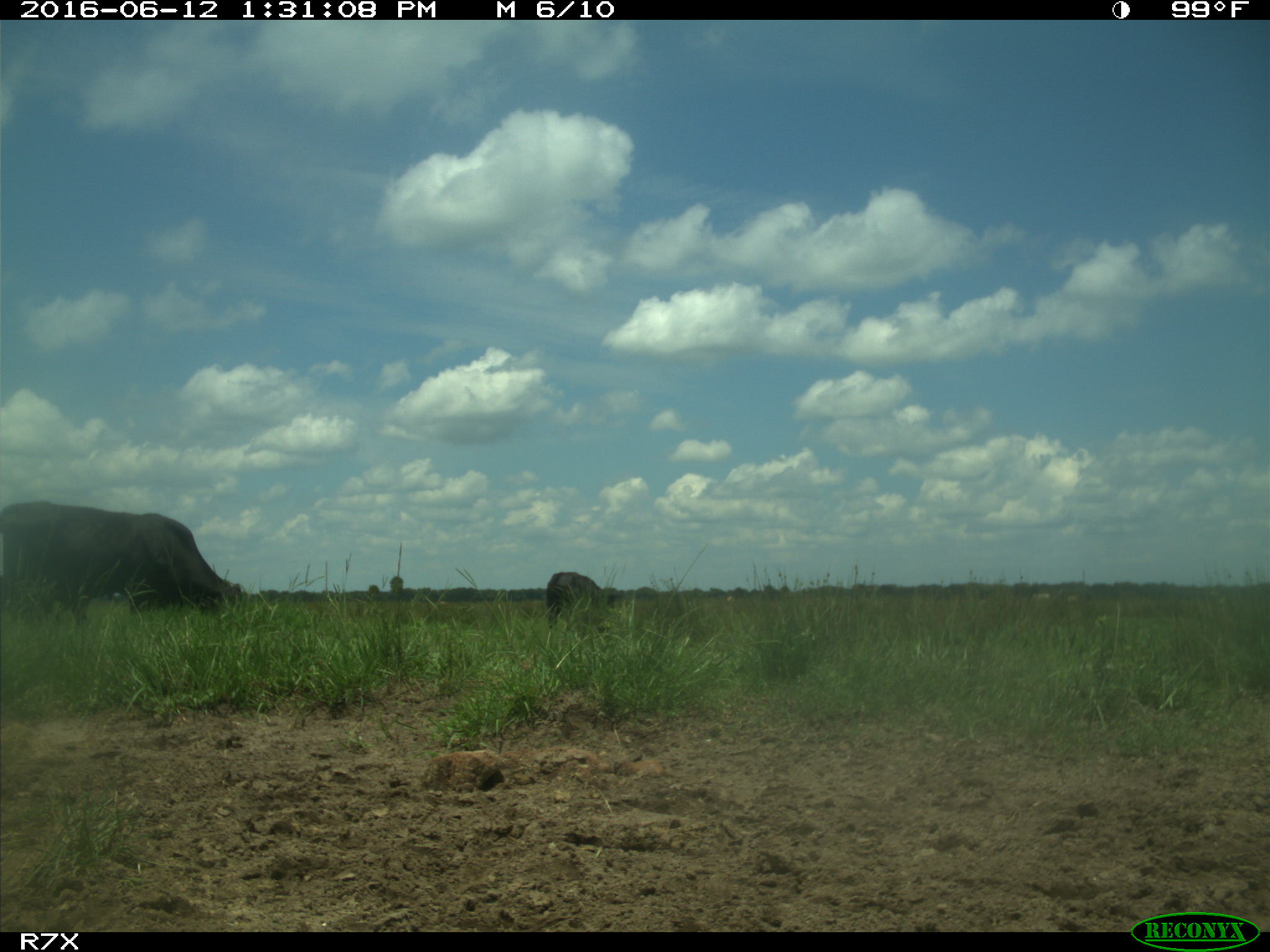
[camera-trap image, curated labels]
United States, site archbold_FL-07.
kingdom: Animalia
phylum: Chordata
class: Mammalia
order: Artiodactyla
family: Bovidae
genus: Bos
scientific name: Bos taurus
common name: domestic cow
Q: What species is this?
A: Bos taurus (domestic cow).